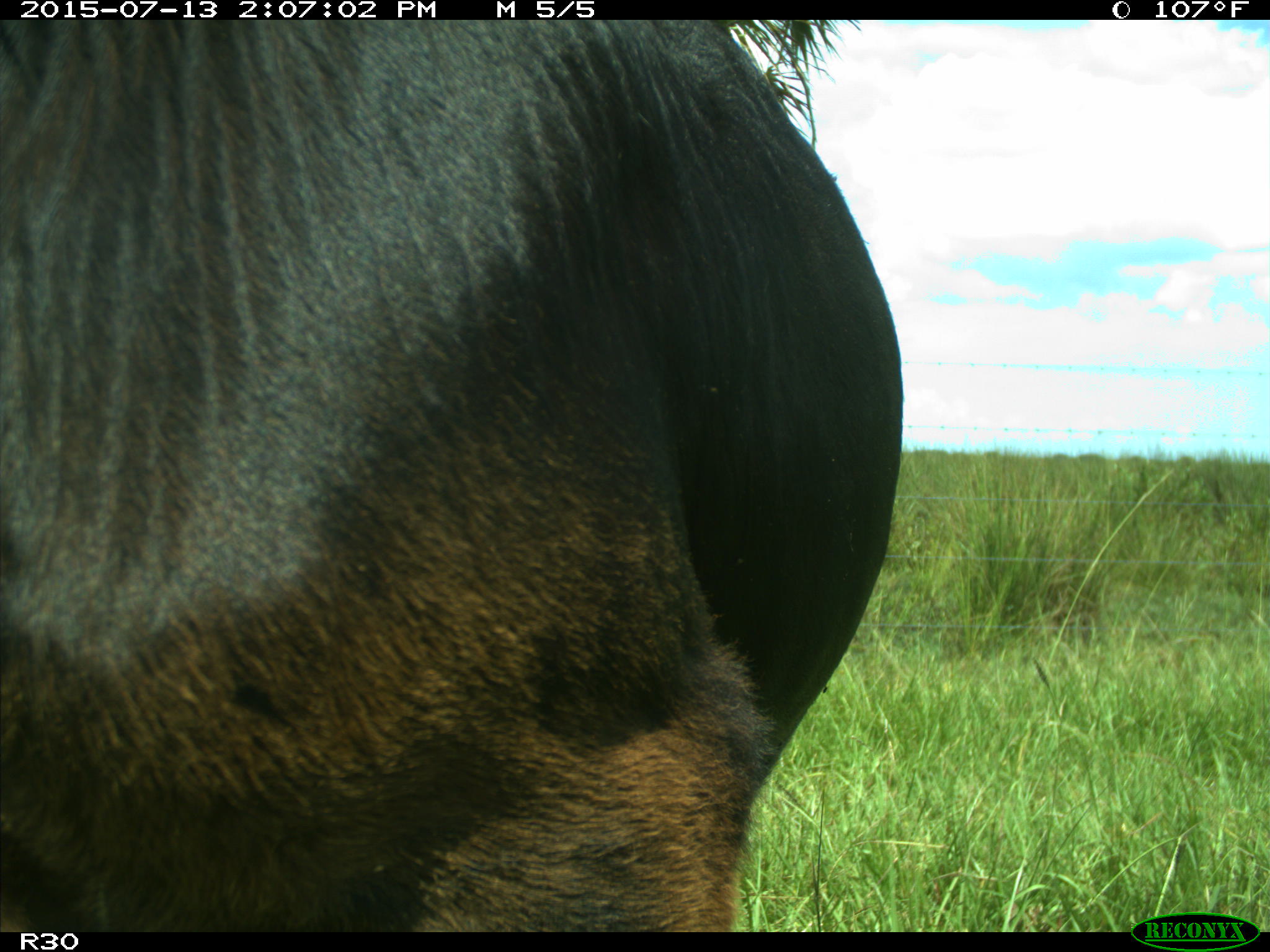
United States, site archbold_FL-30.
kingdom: Animalia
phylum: Chordata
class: Mammalia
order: Artiodactyla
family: Bovidae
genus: Bos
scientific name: Bos taurus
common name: domestic cow